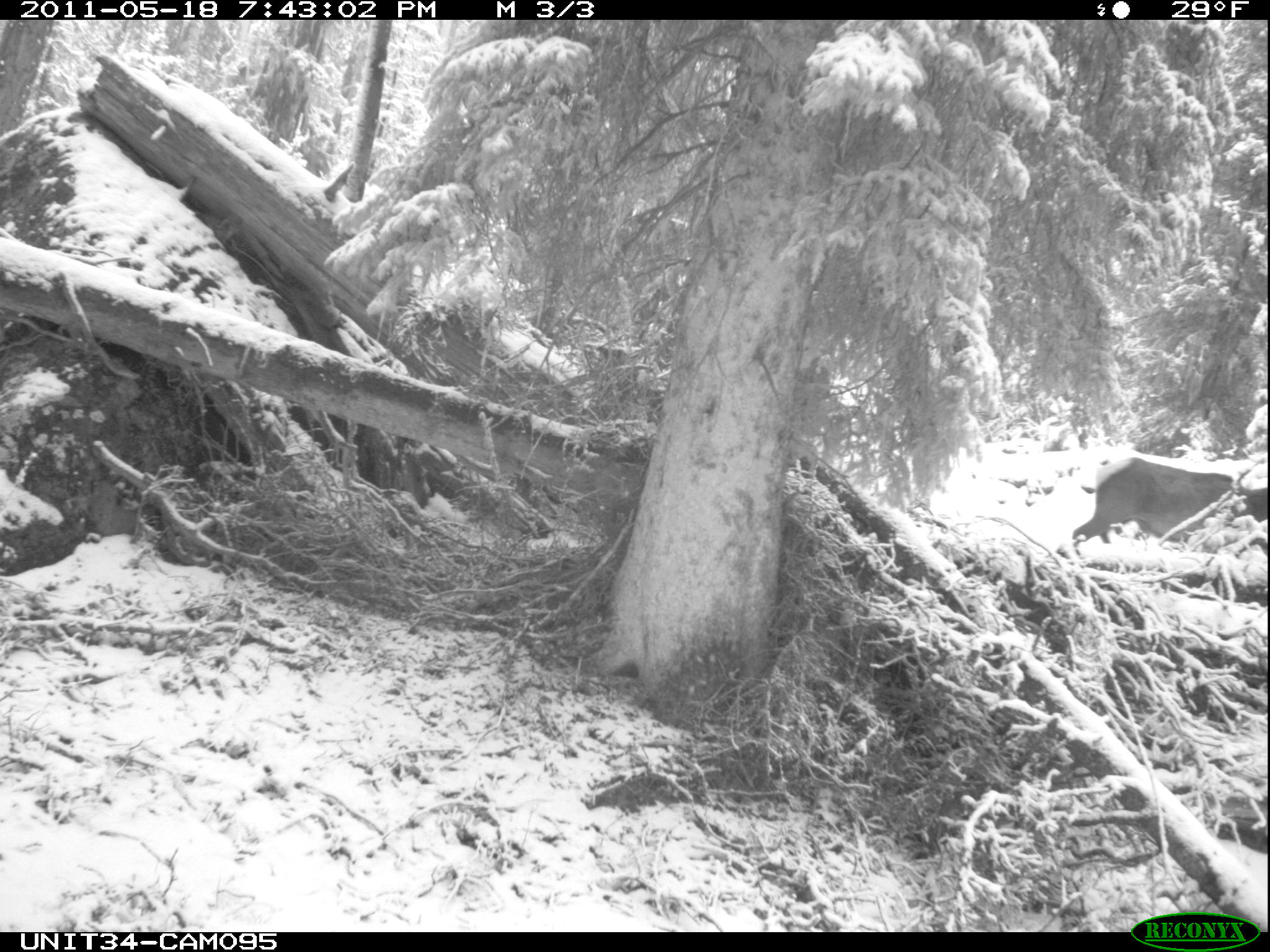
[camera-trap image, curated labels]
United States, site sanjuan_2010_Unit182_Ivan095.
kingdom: Animalia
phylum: Chordata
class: Mammalia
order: Artiodactyla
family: Cervidae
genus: Cervus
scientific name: Cervus elaphus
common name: red deer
Cervus elaphus (red deer).